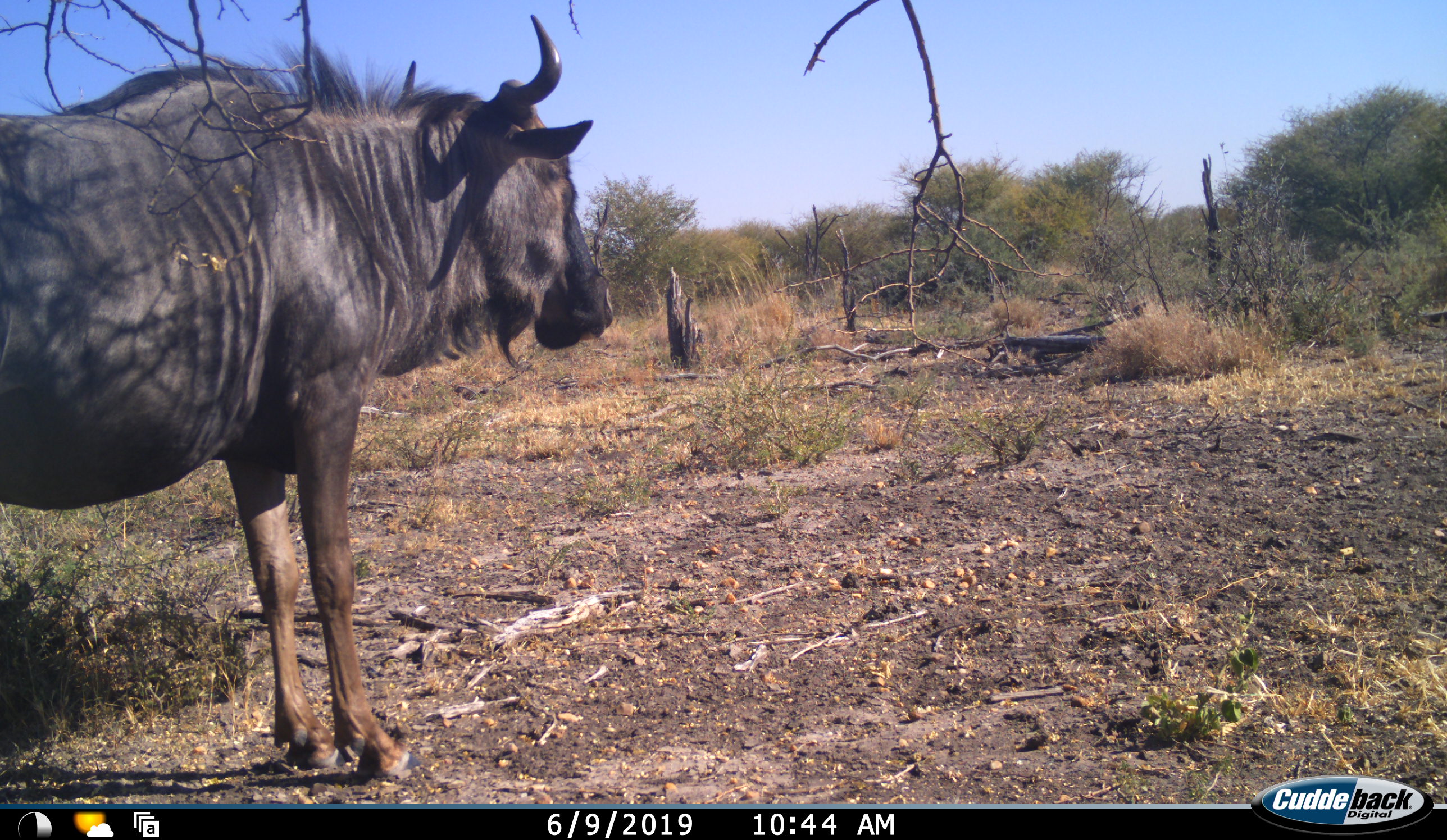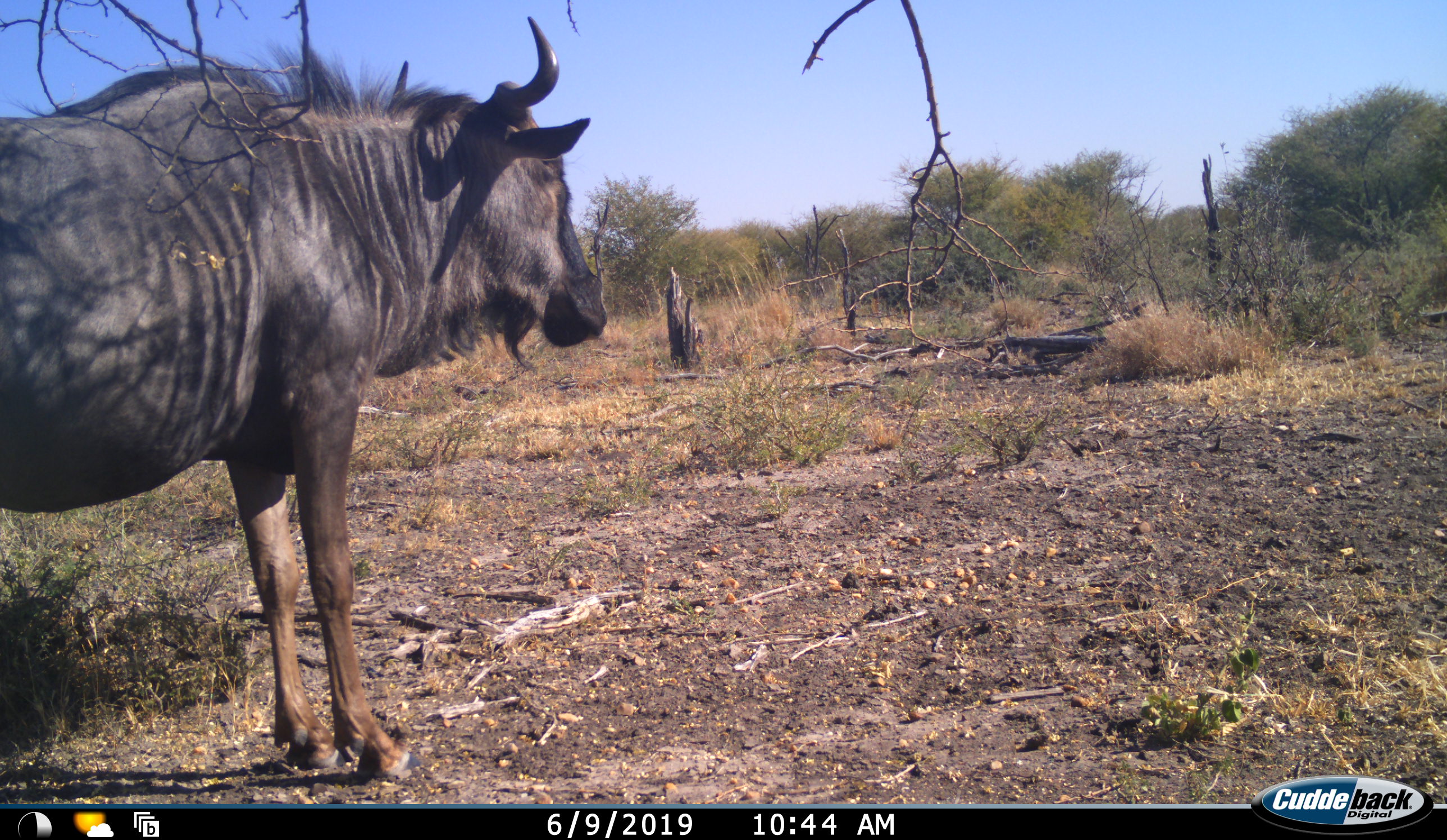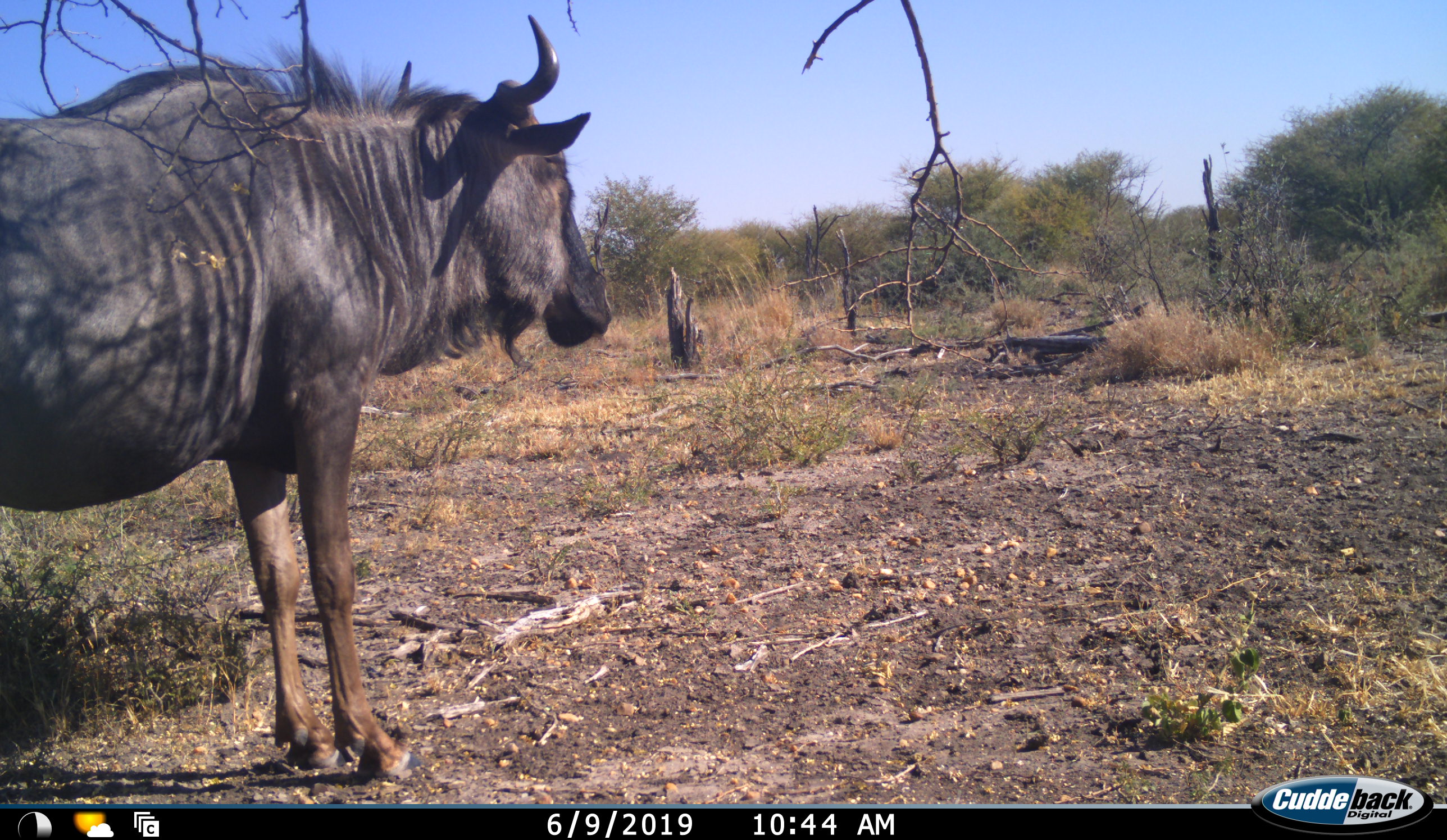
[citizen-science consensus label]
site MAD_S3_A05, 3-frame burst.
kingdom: Animalia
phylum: Chordata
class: Mammalia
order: Artiodactyla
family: Bovidae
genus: Connochaetes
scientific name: Connochaetes taurinus taurinus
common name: blue wildebeest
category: wildebeestblue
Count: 1.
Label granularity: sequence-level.